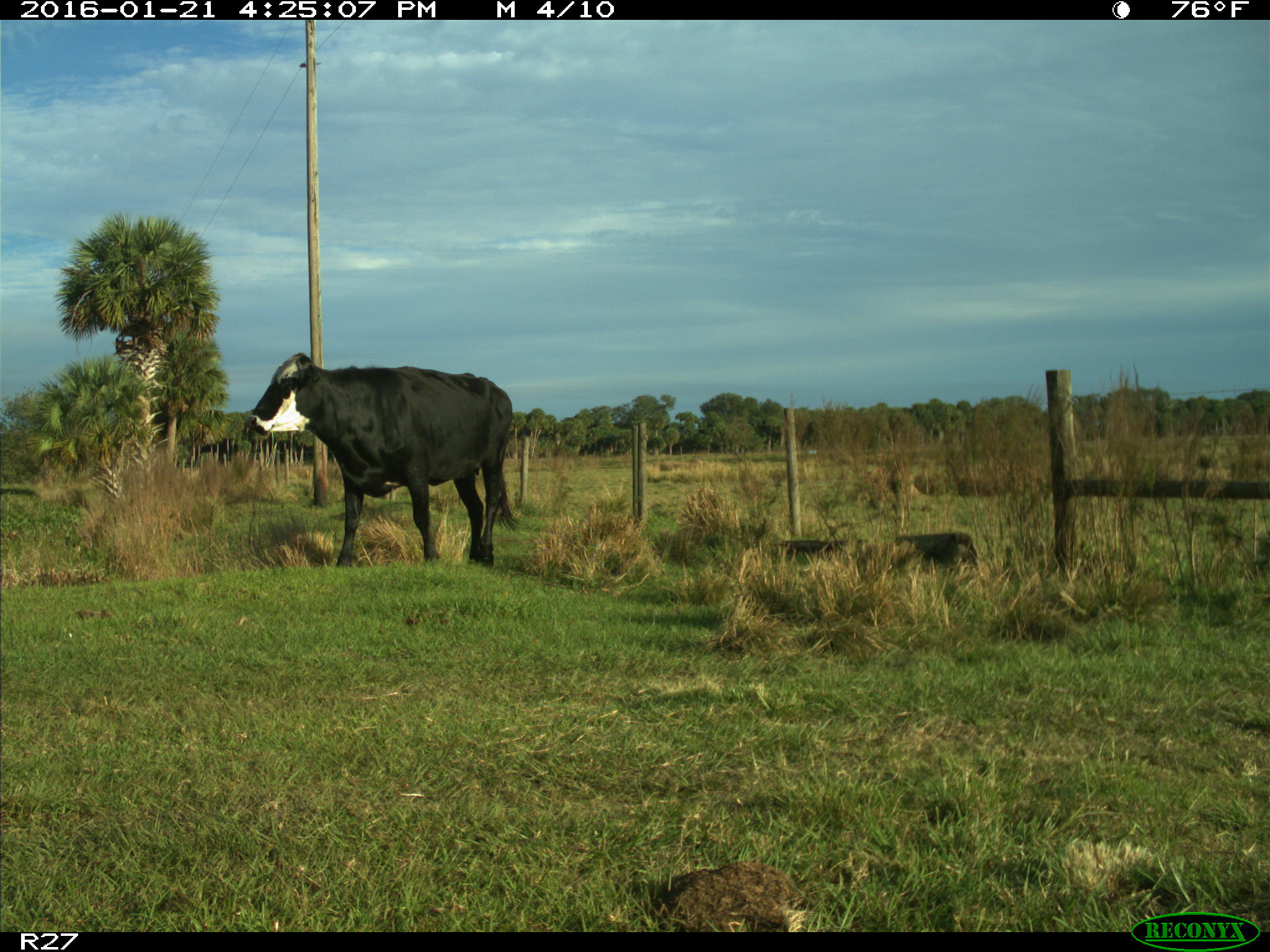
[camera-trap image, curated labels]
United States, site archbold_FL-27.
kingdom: Animalia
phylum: Chordata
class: Mammalia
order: Artiodactyla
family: Bovidae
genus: Bos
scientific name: Bos taurus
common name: domestic cow